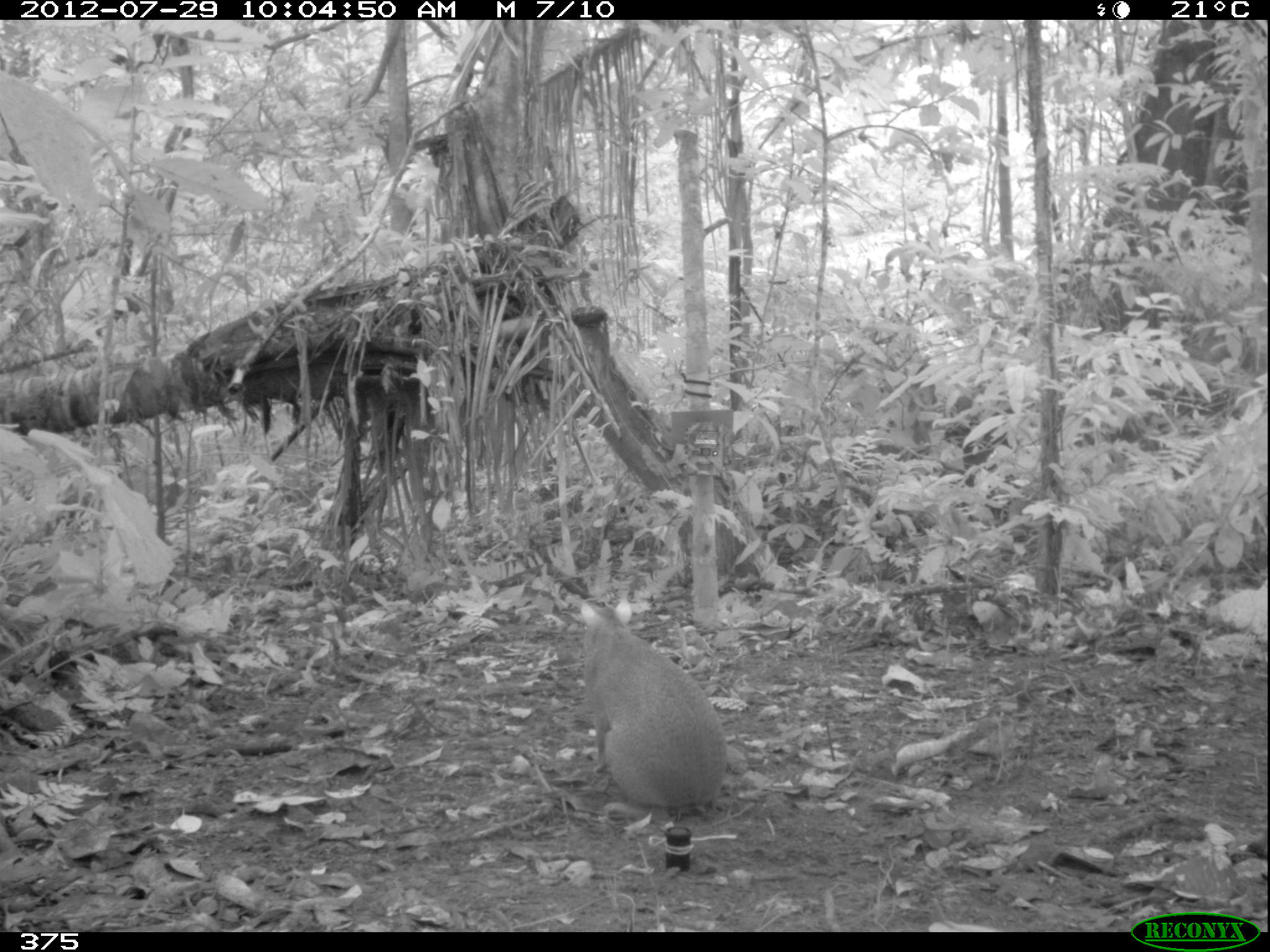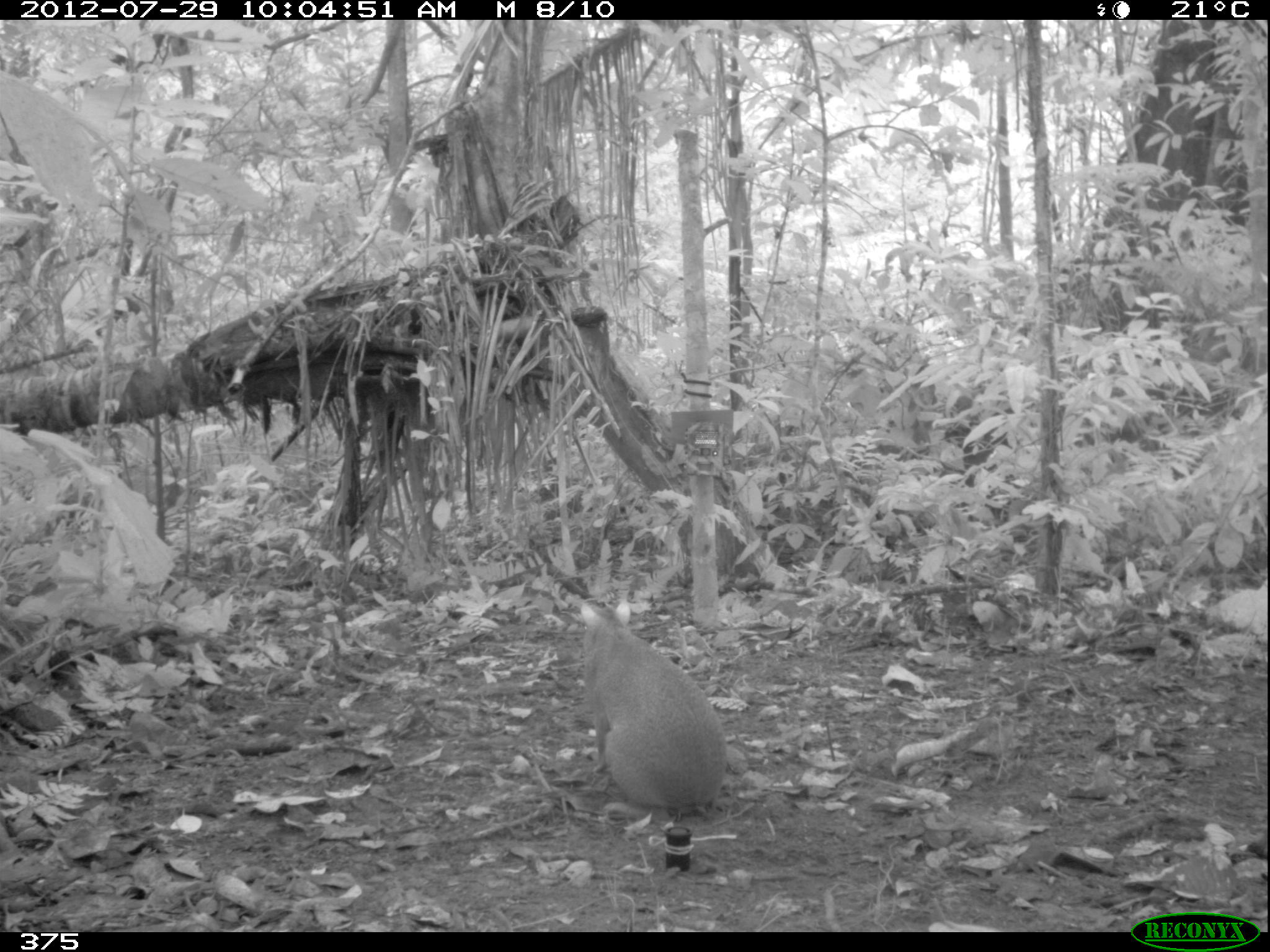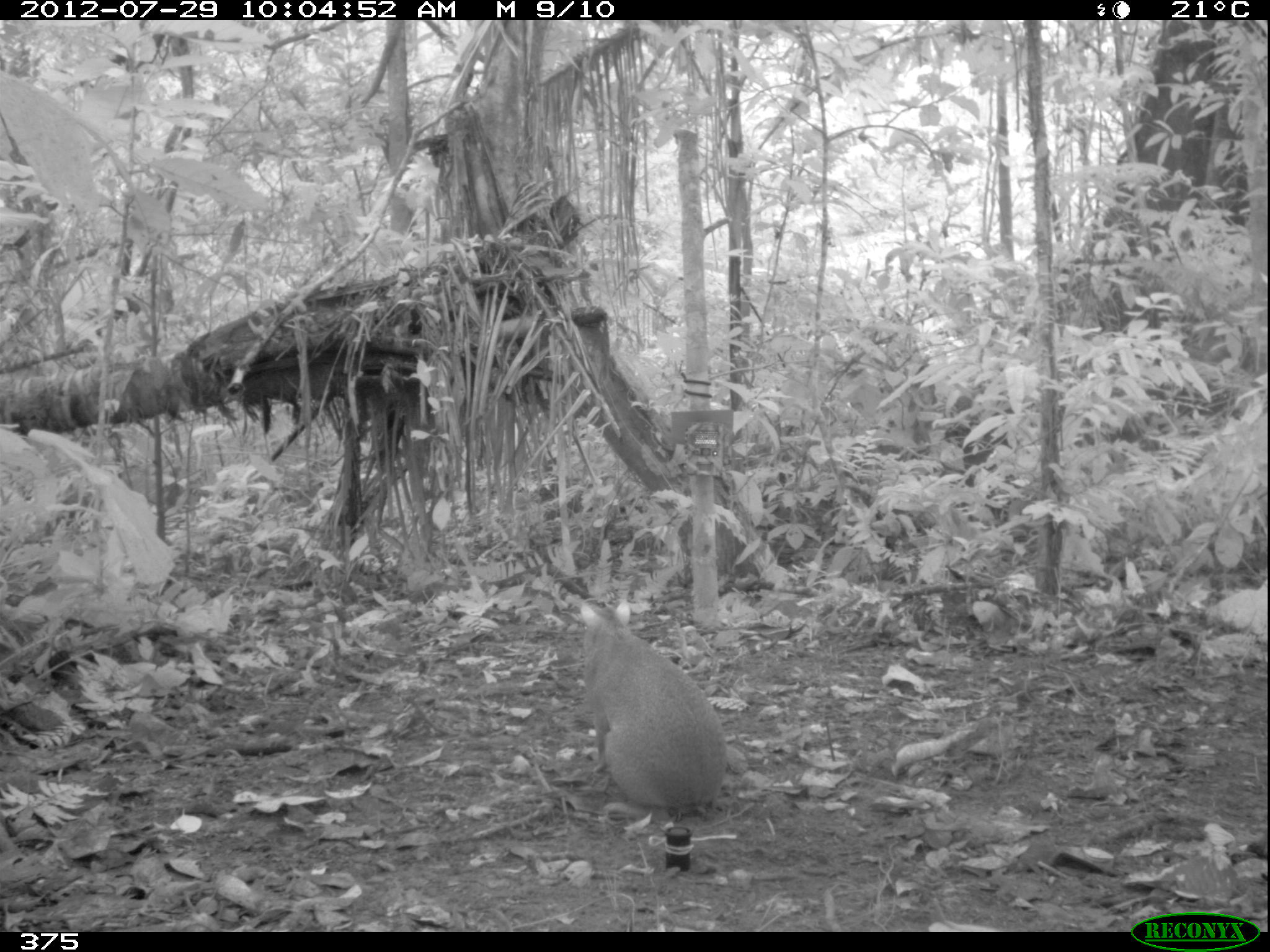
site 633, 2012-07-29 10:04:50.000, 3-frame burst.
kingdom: Animalia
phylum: Chordata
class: Mammalia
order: Rodentia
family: Dasyproctidae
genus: Dasyprocta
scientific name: Dasyprocta punctata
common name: central american agouti